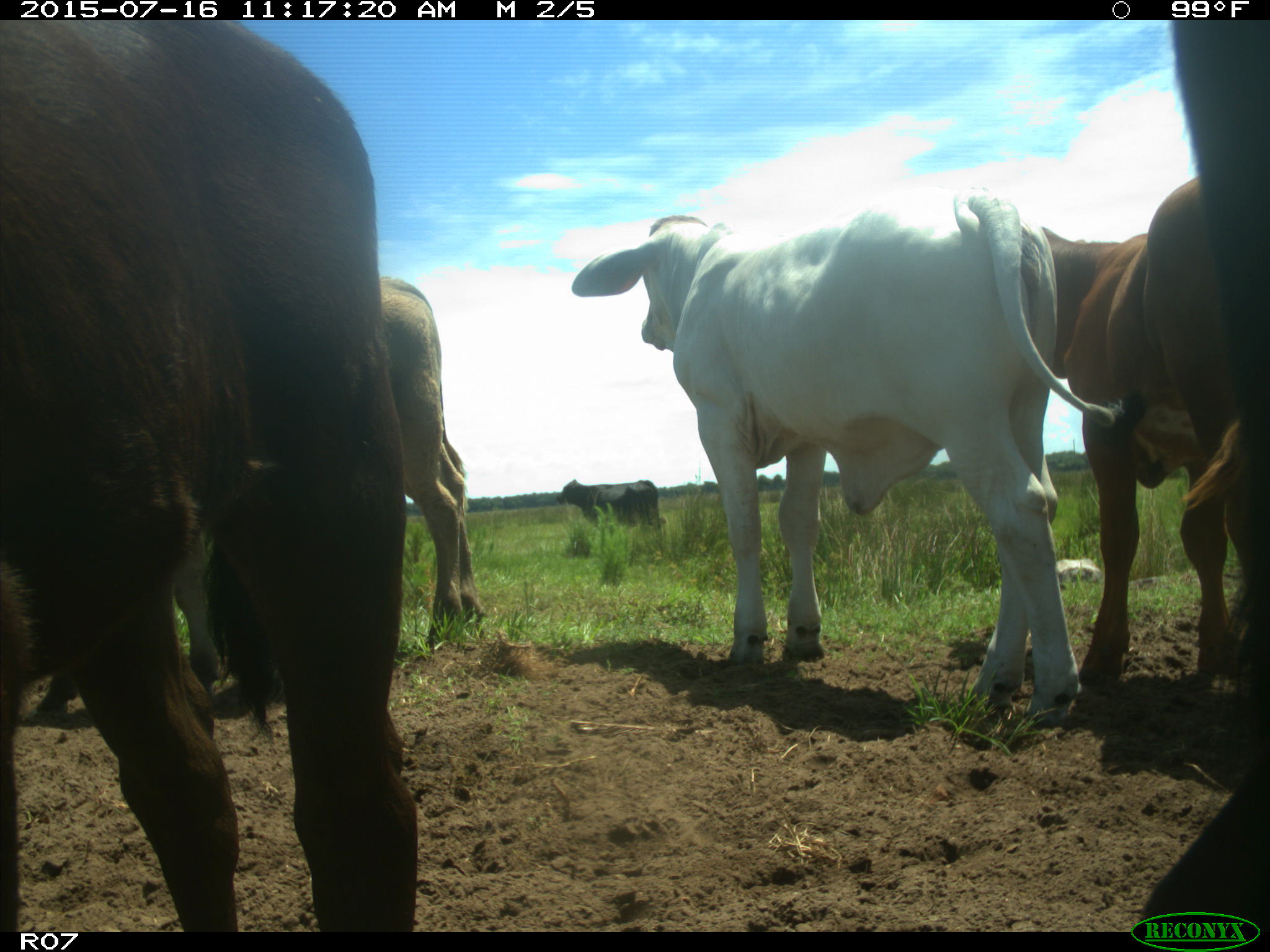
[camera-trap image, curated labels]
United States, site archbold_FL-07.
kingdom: Animalia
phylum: Chordata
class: Mammalia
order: Artiodactyla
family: Bovidae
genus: Bos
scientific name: Bos taurus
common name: domestic cow